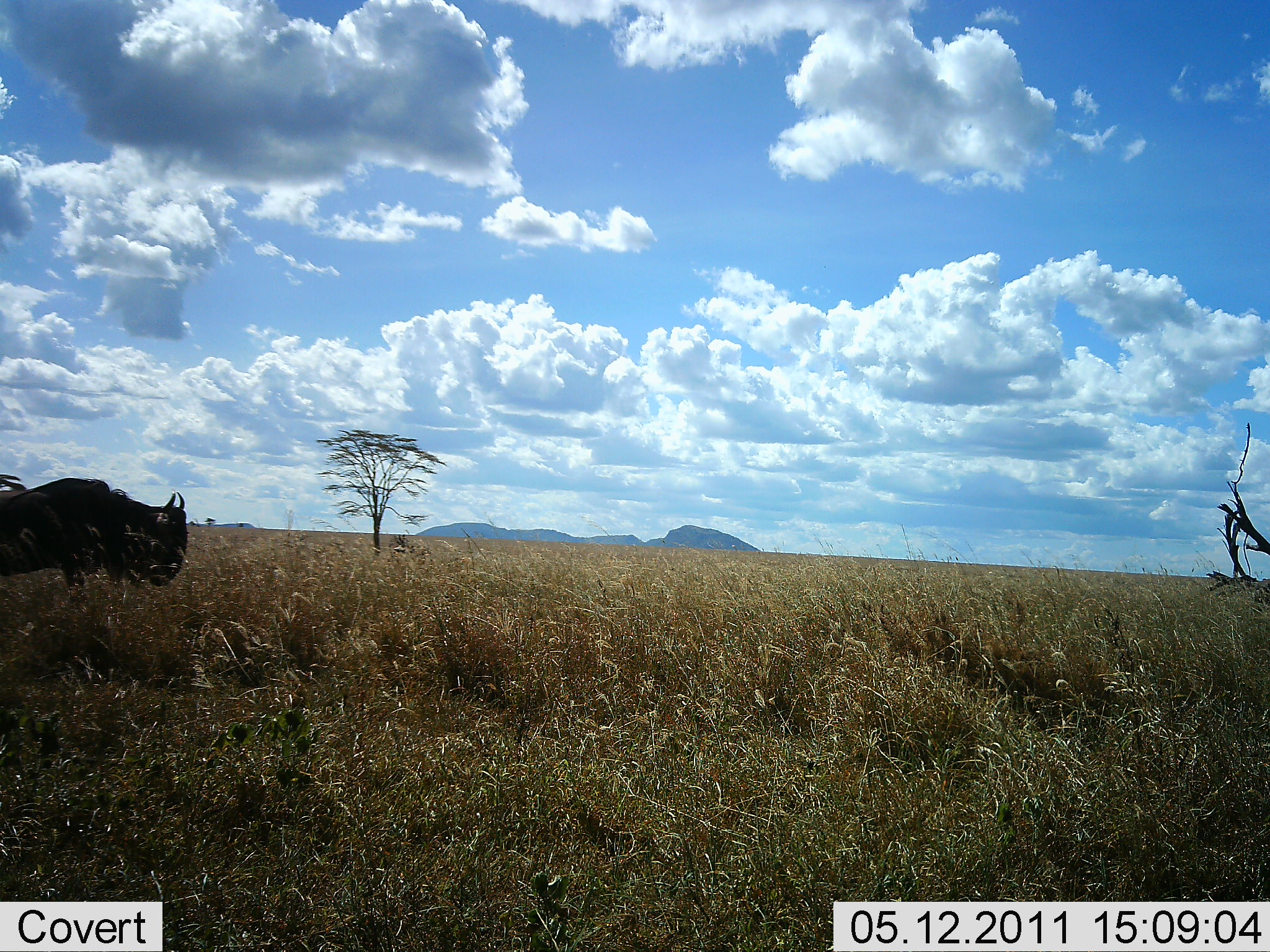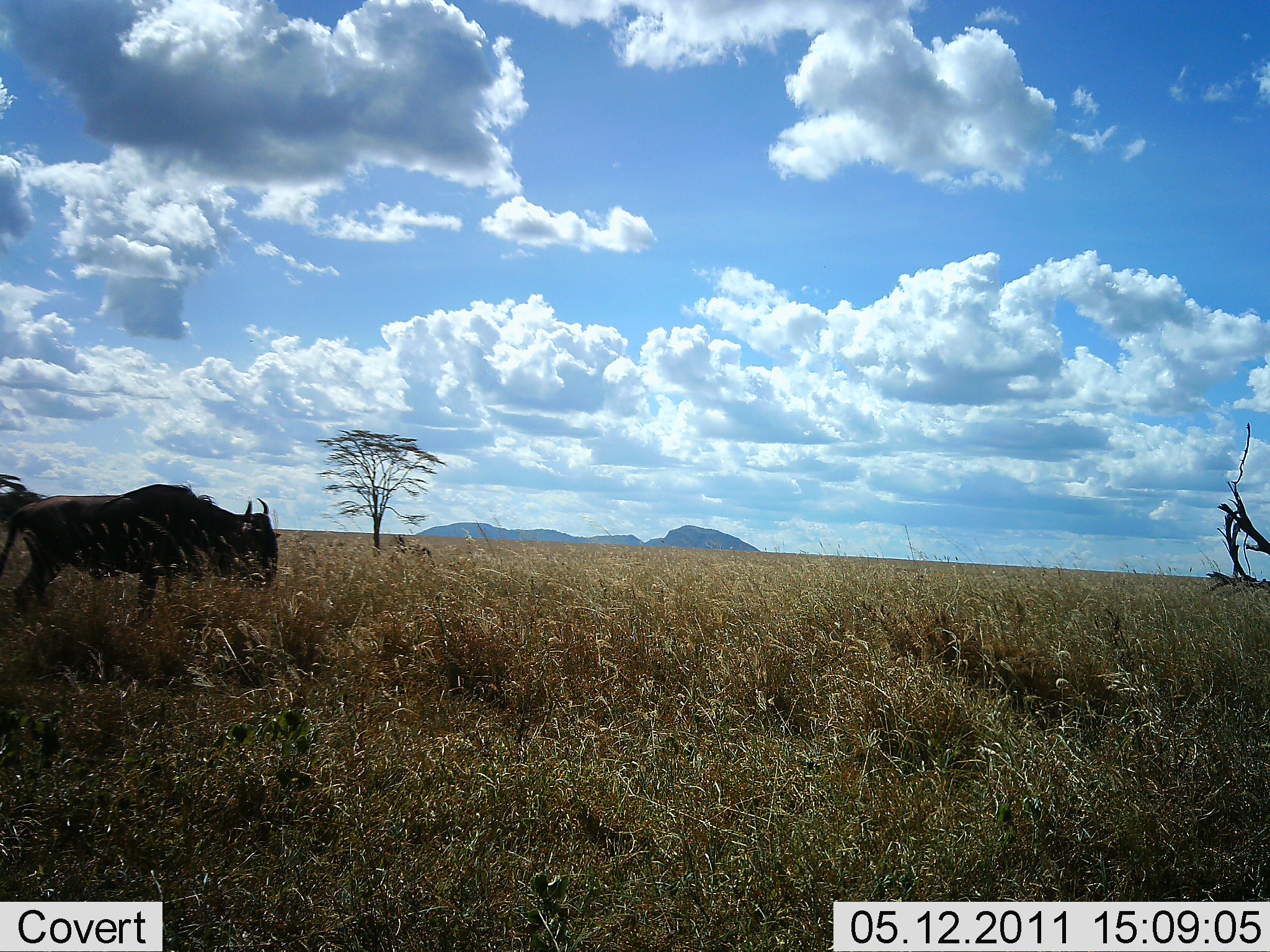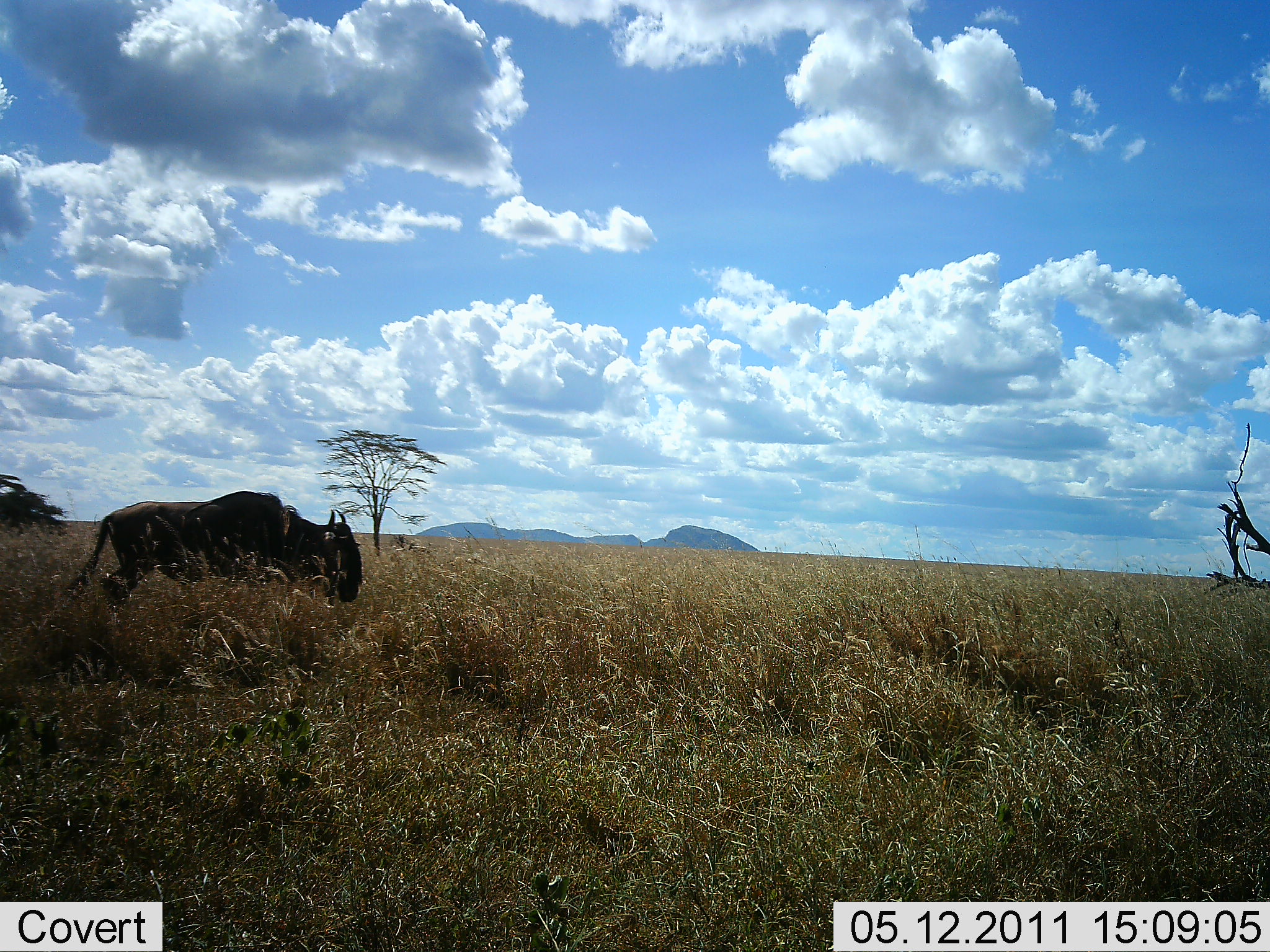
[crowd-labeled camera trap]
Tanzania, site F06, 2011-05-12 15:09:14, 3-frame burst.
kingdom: Animalia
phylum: Chordata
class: Mammalia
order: Artiodactyla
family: Bovidae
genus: Connochaetes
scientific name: Connochaetes taurinus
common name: blue wildebeest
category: wildebeest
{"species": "wildebeest (blue wildebeest) (Connochaetes taurinus)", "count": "1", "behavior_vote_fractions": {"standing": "17%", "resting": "8%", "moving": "75%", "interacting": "0%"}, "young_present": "0%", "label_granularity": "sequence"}